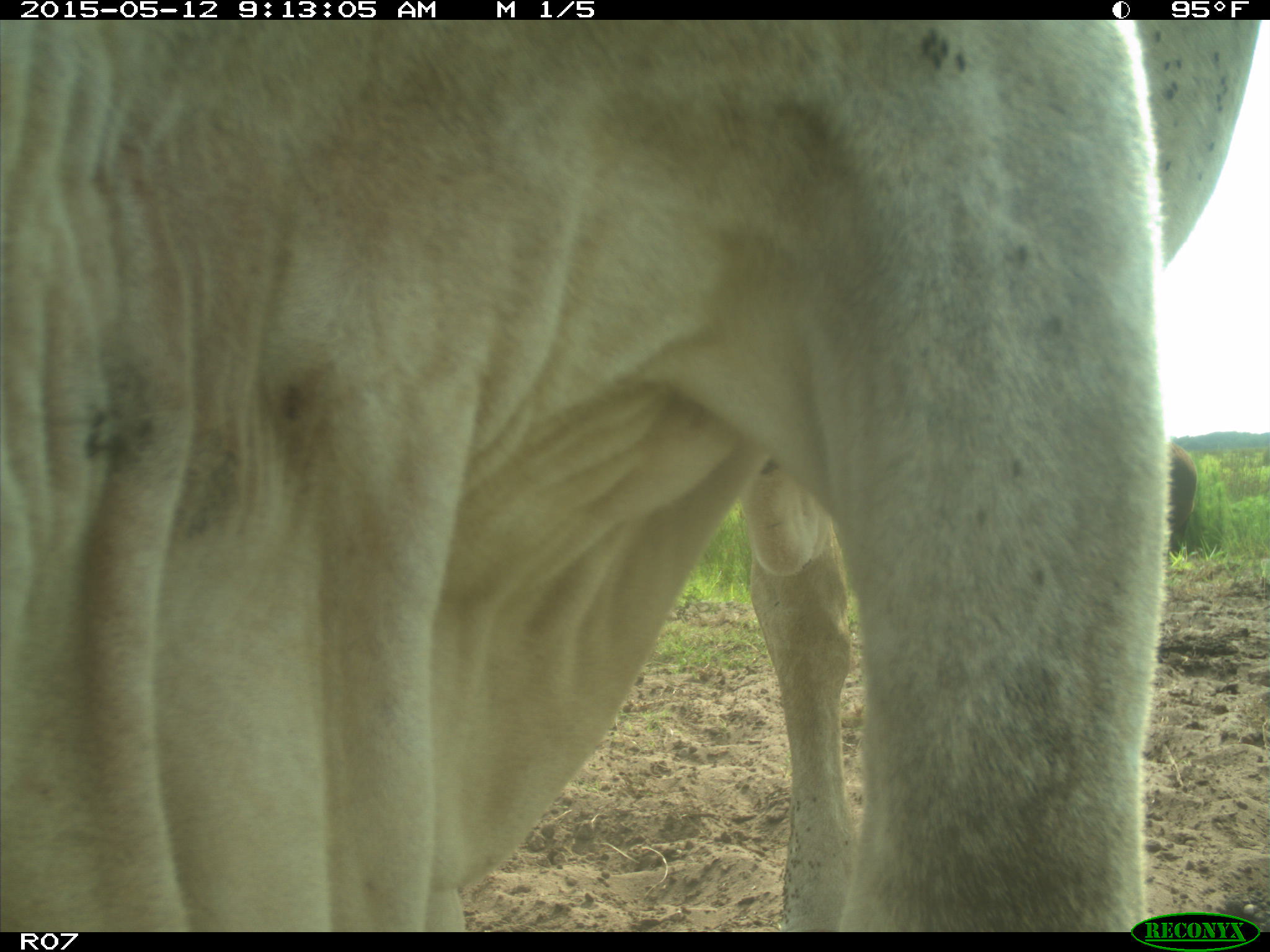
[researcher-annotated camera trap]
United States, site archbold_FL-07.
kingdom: Animalia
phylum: Chordata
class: Mammalia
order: Artiodactyla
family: Bovidae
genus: Bos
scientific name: Bos taurus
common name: domestic cow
Bos taurus (domestic cow).